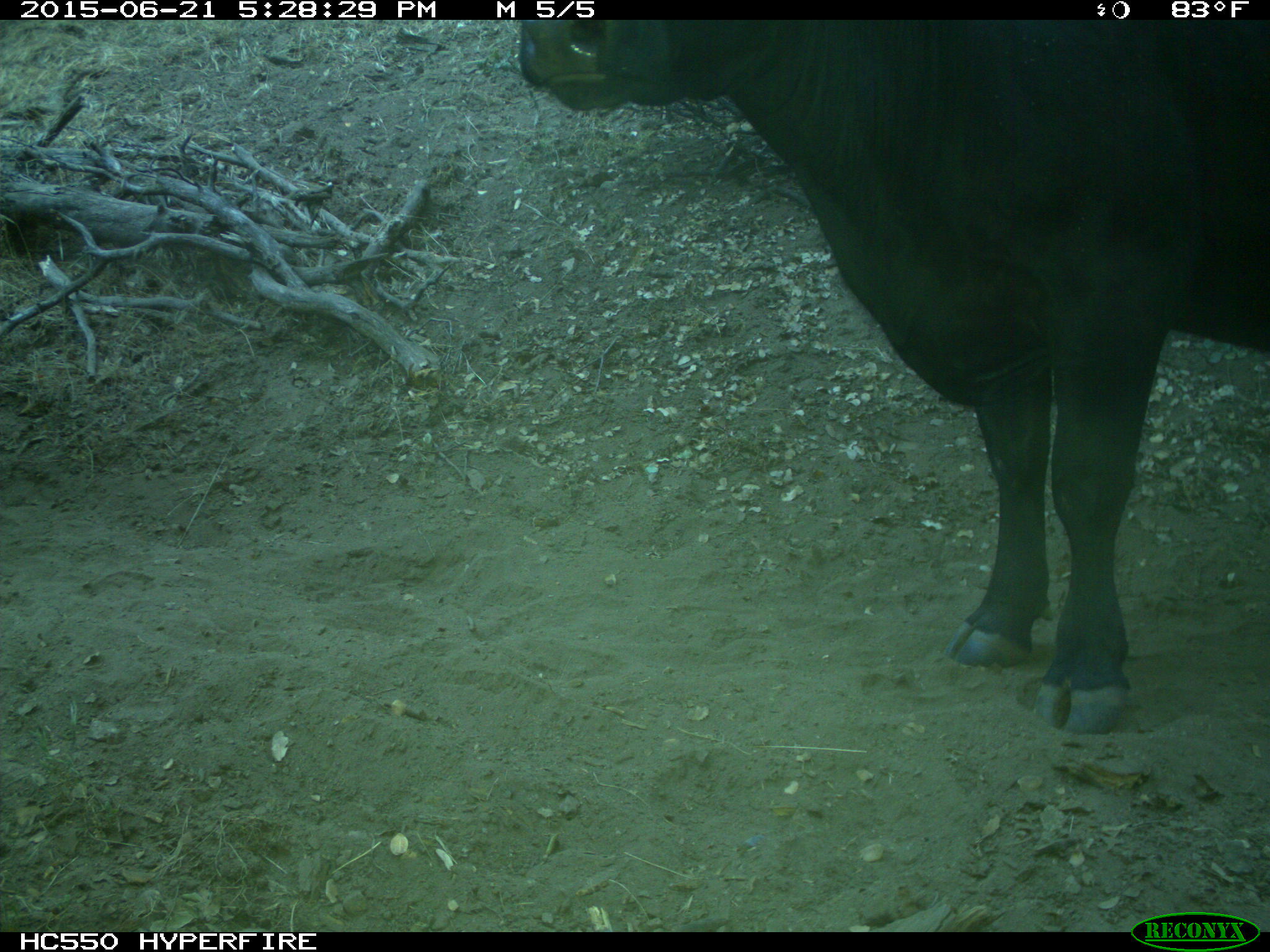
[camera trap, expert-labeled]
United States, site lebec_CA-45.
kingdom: Animalia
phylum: Chordata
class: Mammalia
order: Artiodactyla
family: Bovidae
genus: Bos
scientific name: Bos taurus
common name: domestic cow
Bos taurus (domestic cow).